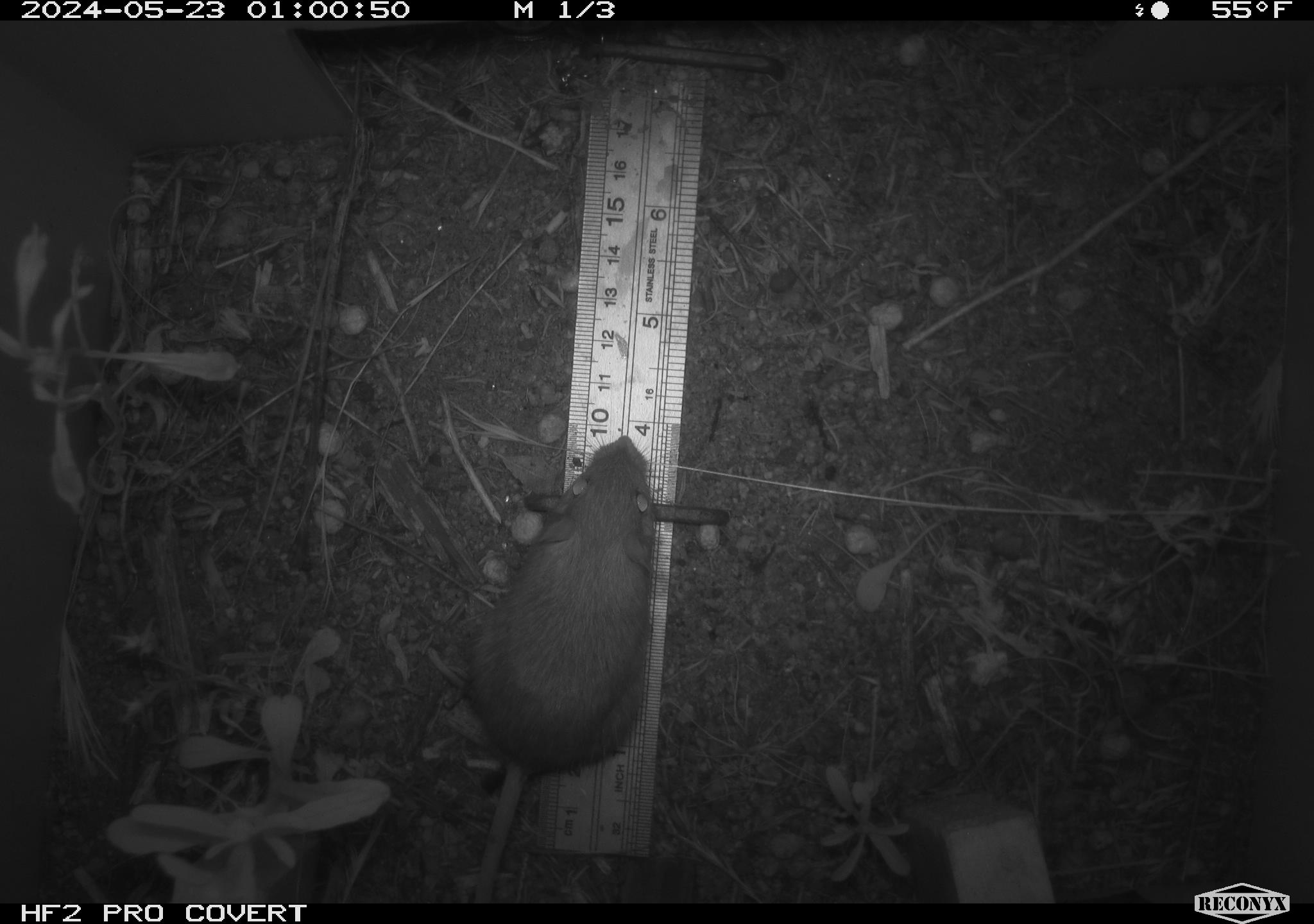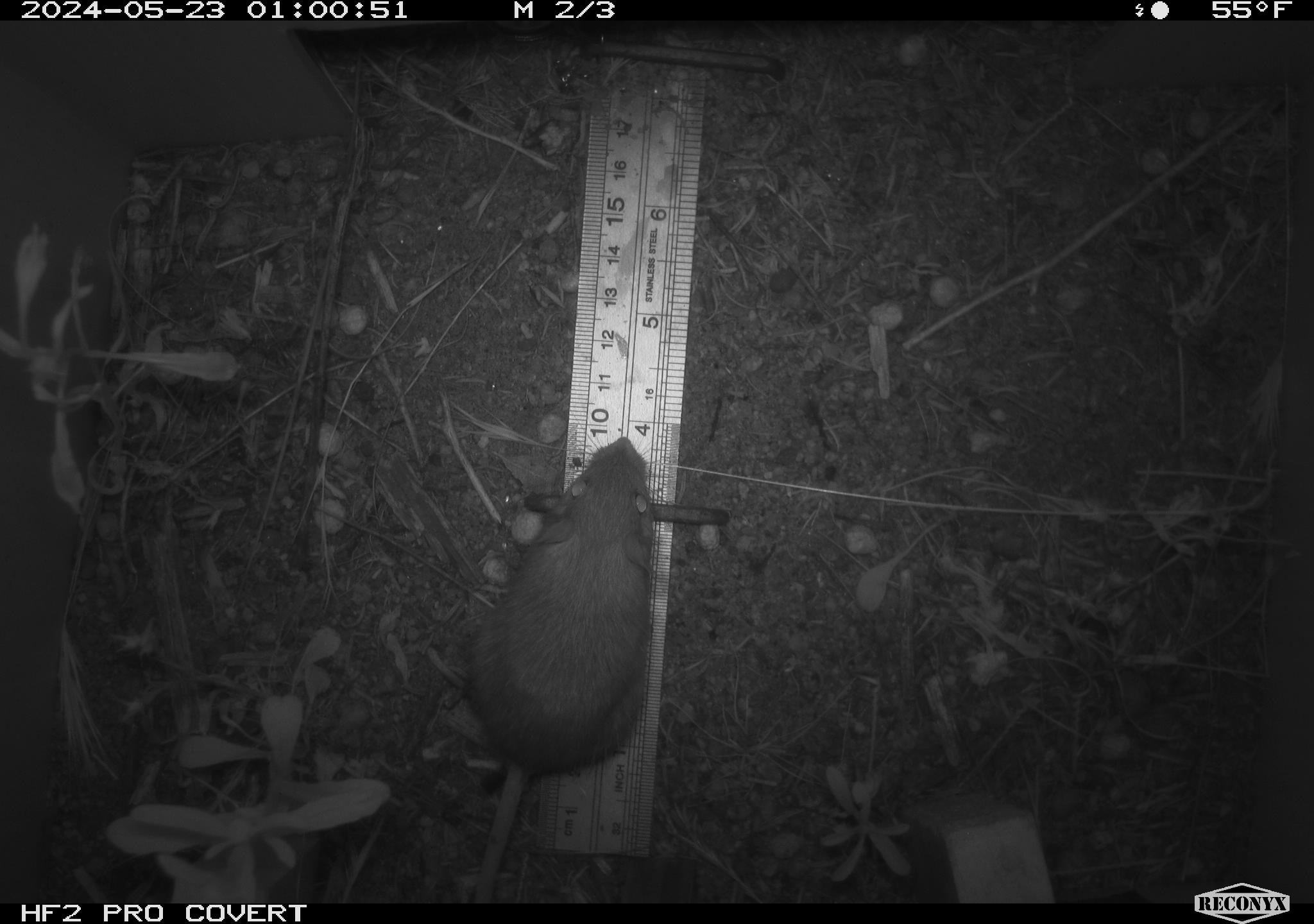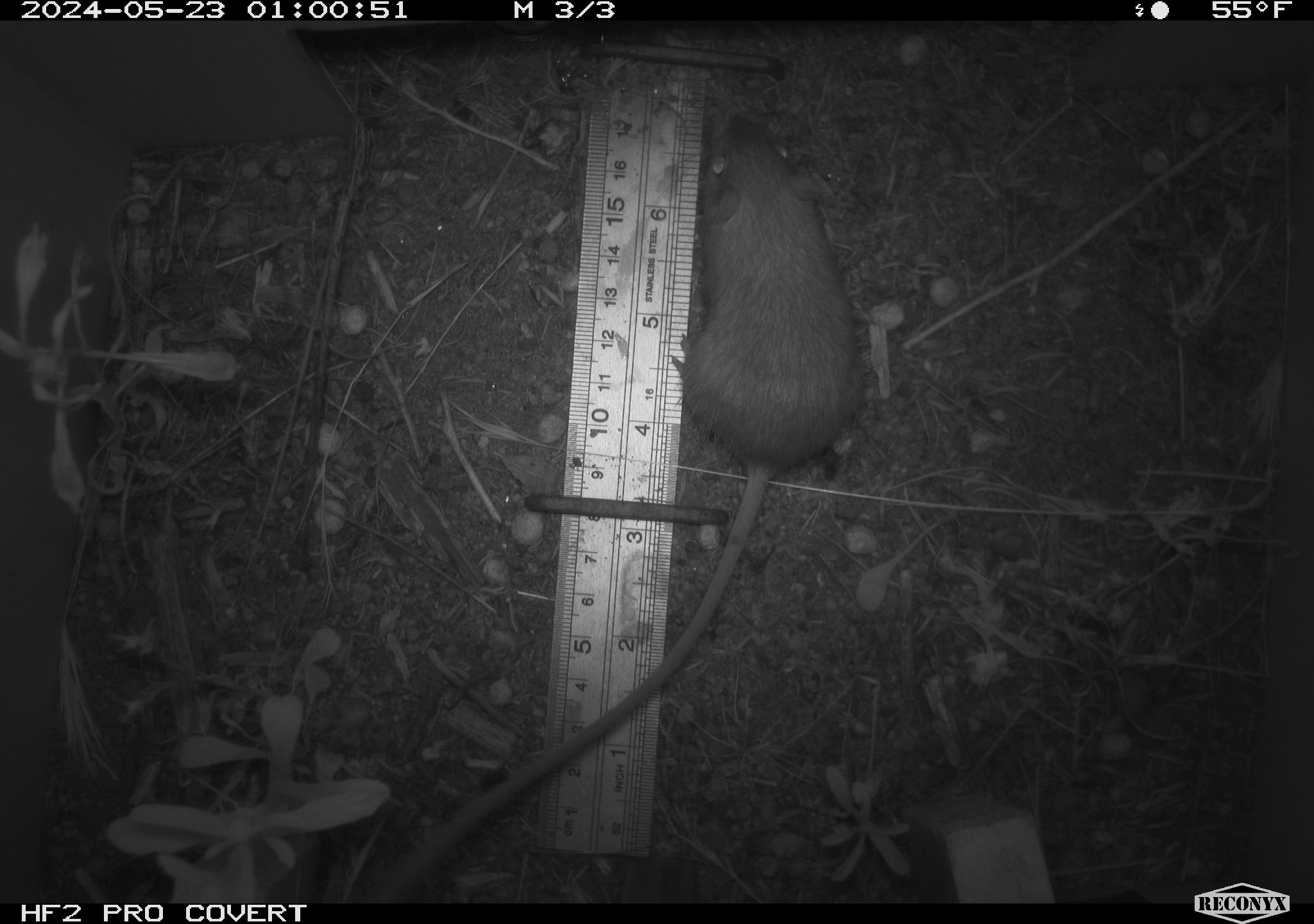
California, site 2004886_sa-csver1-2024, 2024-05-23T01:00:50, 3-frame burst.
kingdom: Animalia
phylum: Chordata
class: Mammalia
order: Rodentia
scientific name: Rodentia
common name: rodent